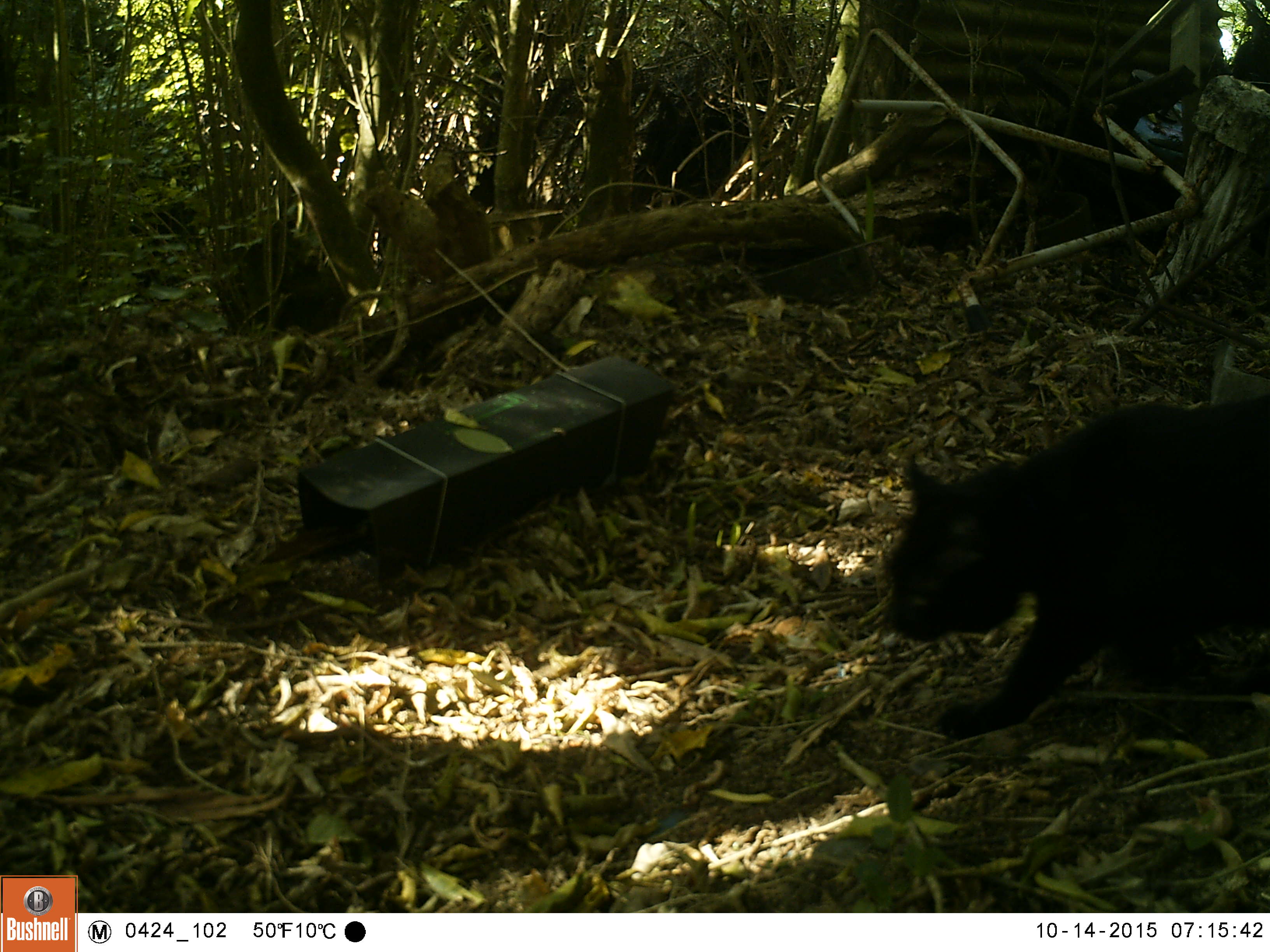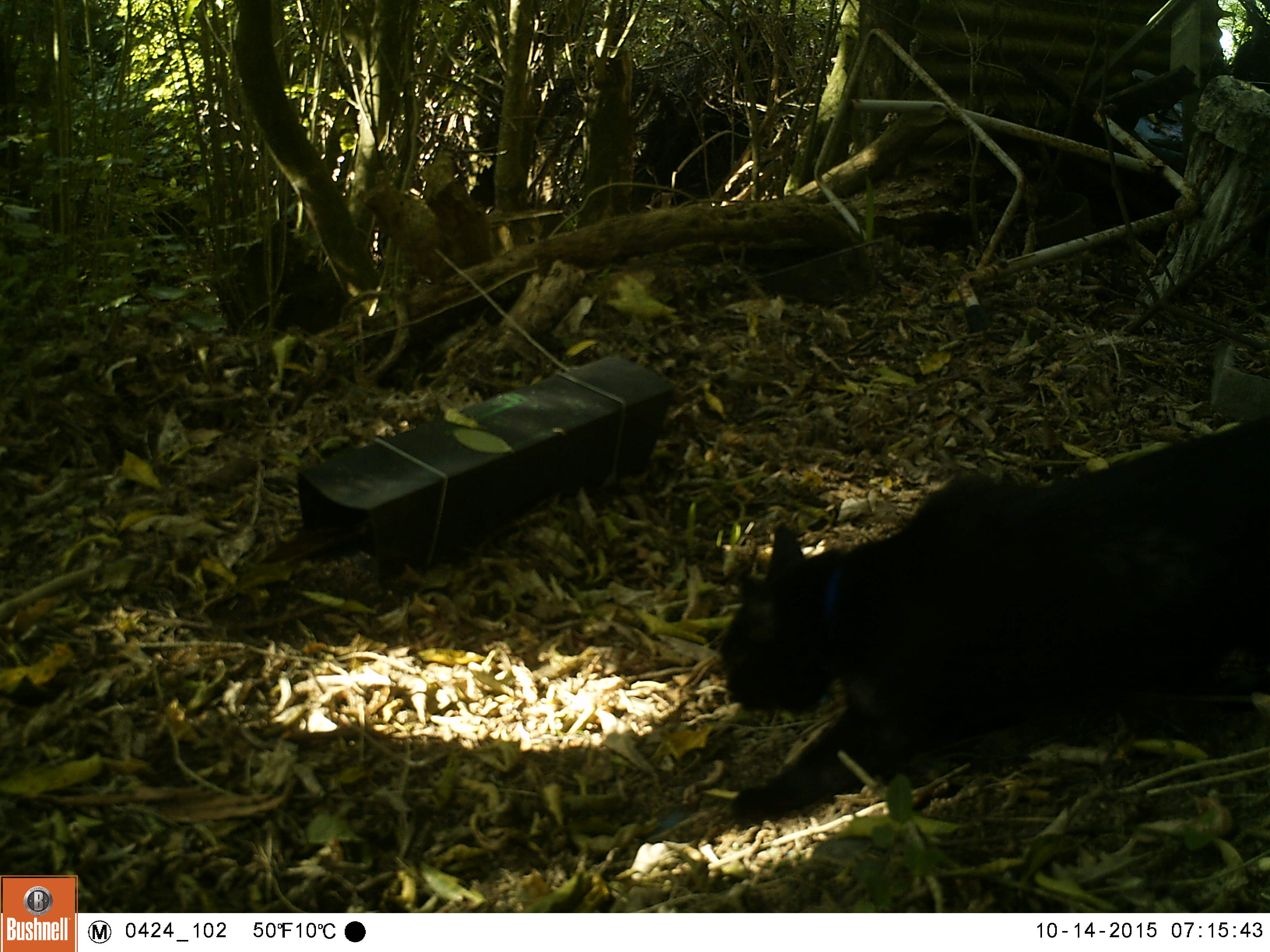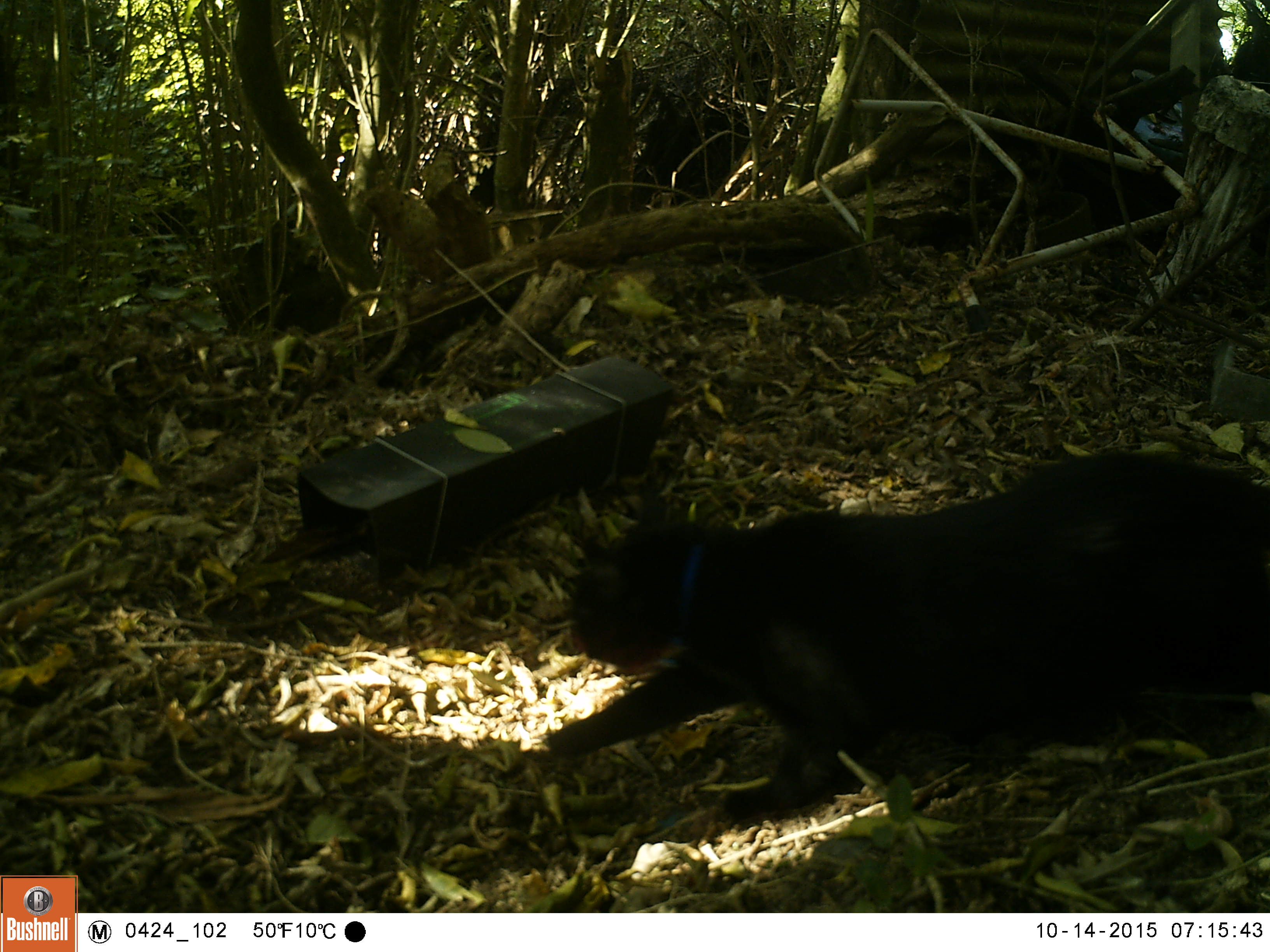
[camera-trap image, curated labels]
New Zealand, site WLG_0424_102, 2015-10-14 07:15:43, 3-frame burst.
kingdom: Animalia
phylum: Chordata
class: Mammalia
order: Carnivora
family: Felidae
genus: Felis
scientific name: Felis catus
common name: domestic cat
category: cat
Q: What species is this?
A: Cat (domestic cat) (Felis catus).